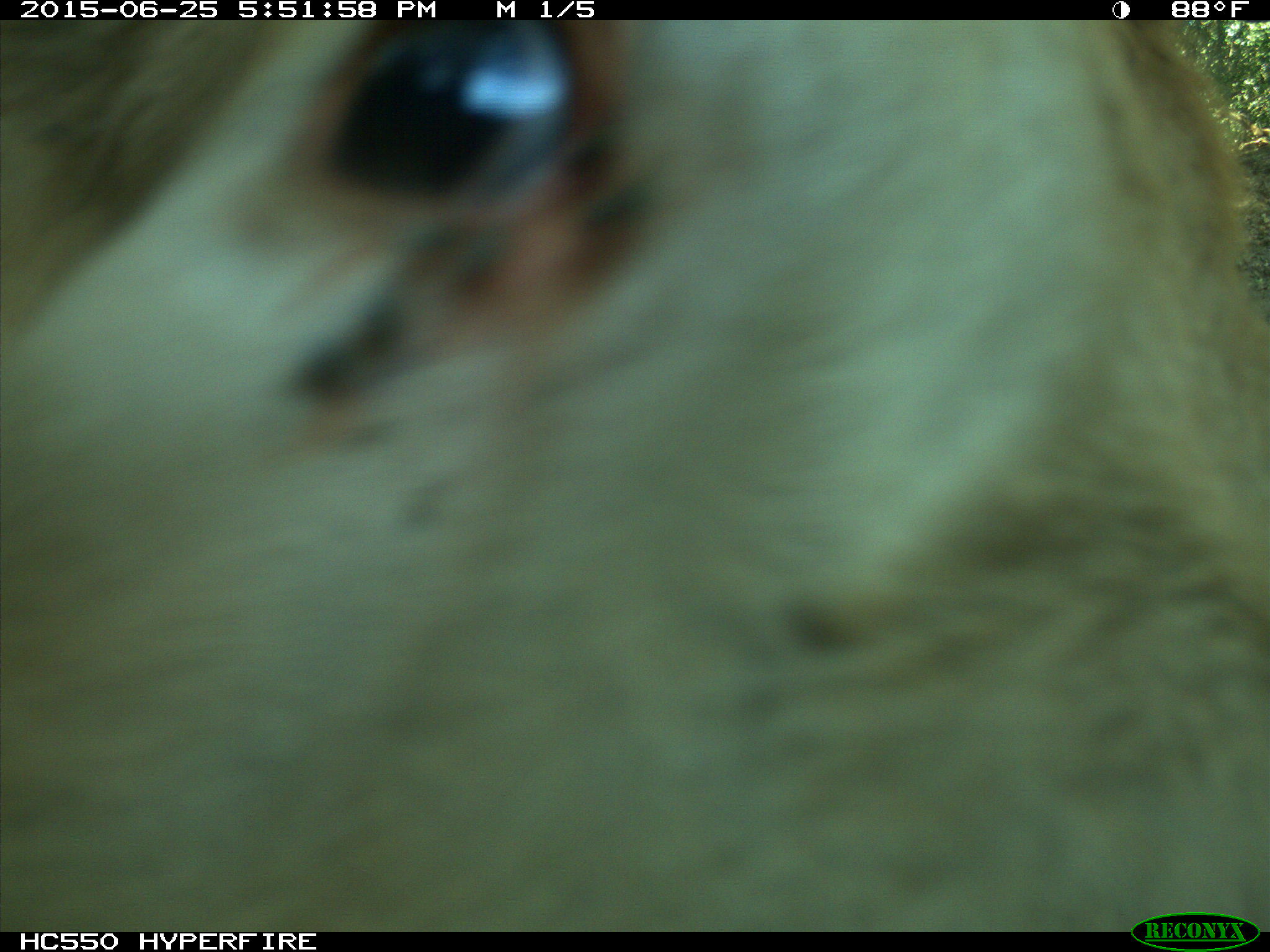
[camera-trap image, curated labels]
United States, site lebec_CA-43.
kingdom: Animalia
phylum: Chordata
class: Mammalia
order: Artiodactyla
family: Bovidae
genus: Bos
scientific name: Bos taurus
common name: domestic cow